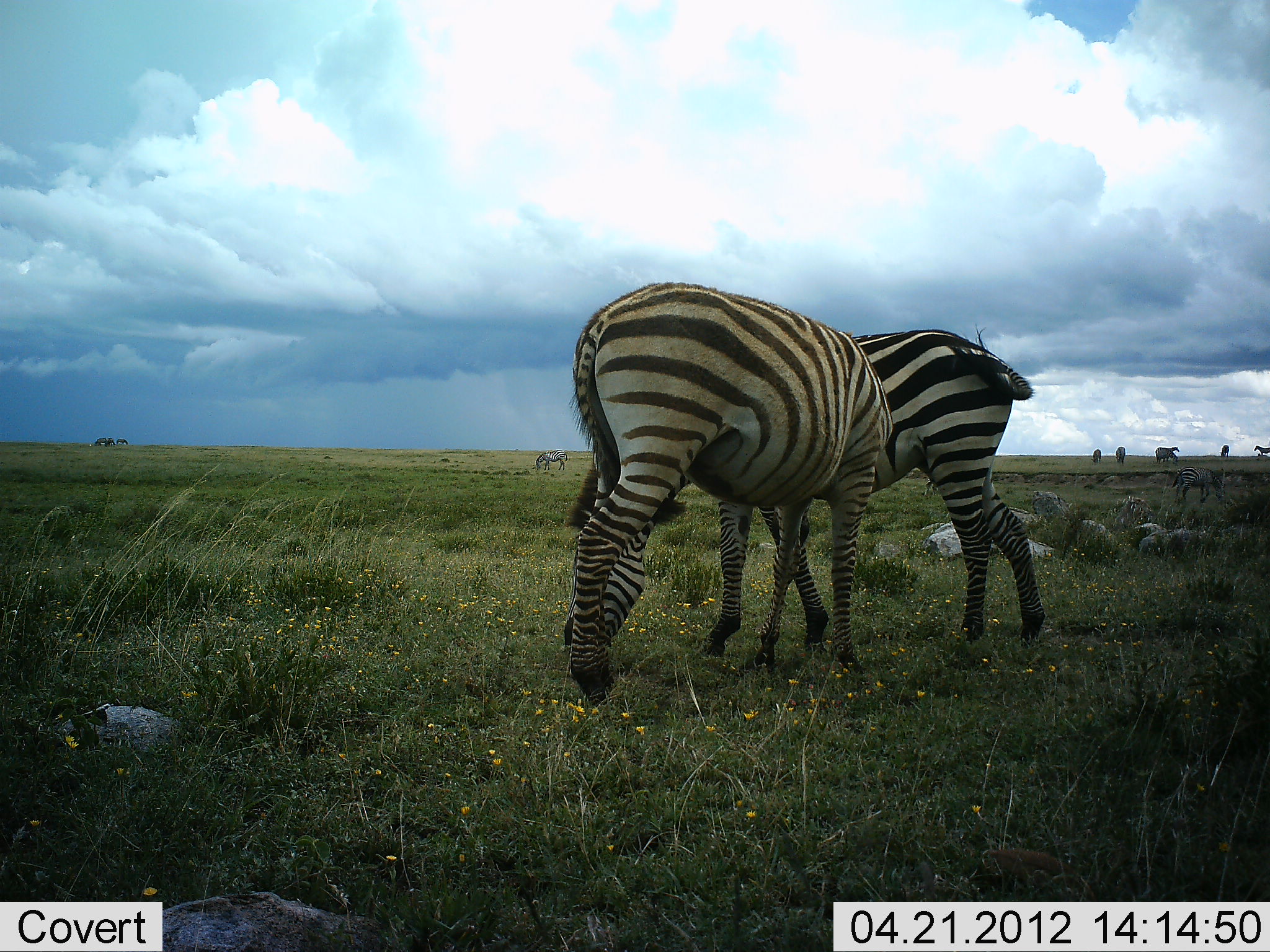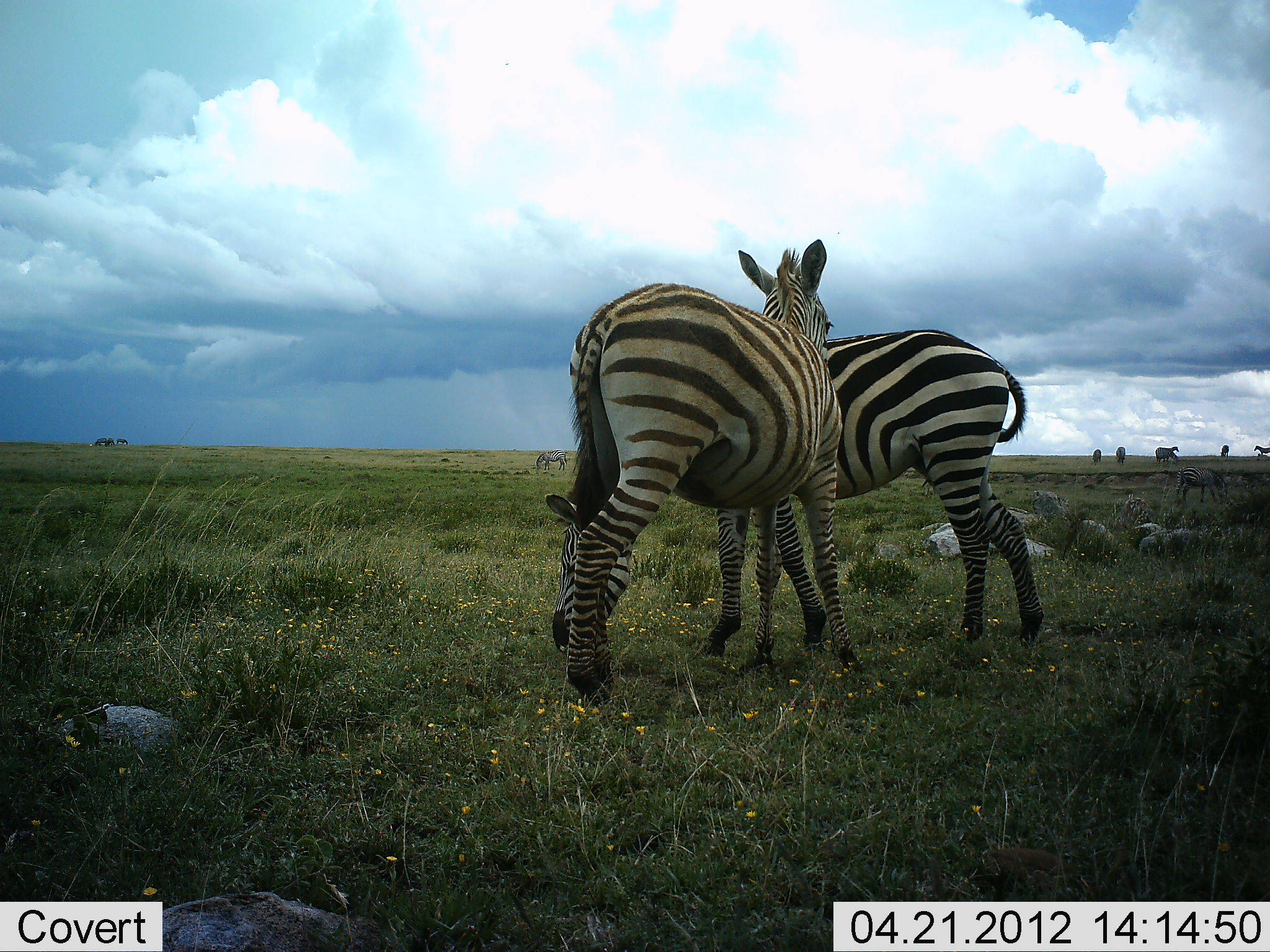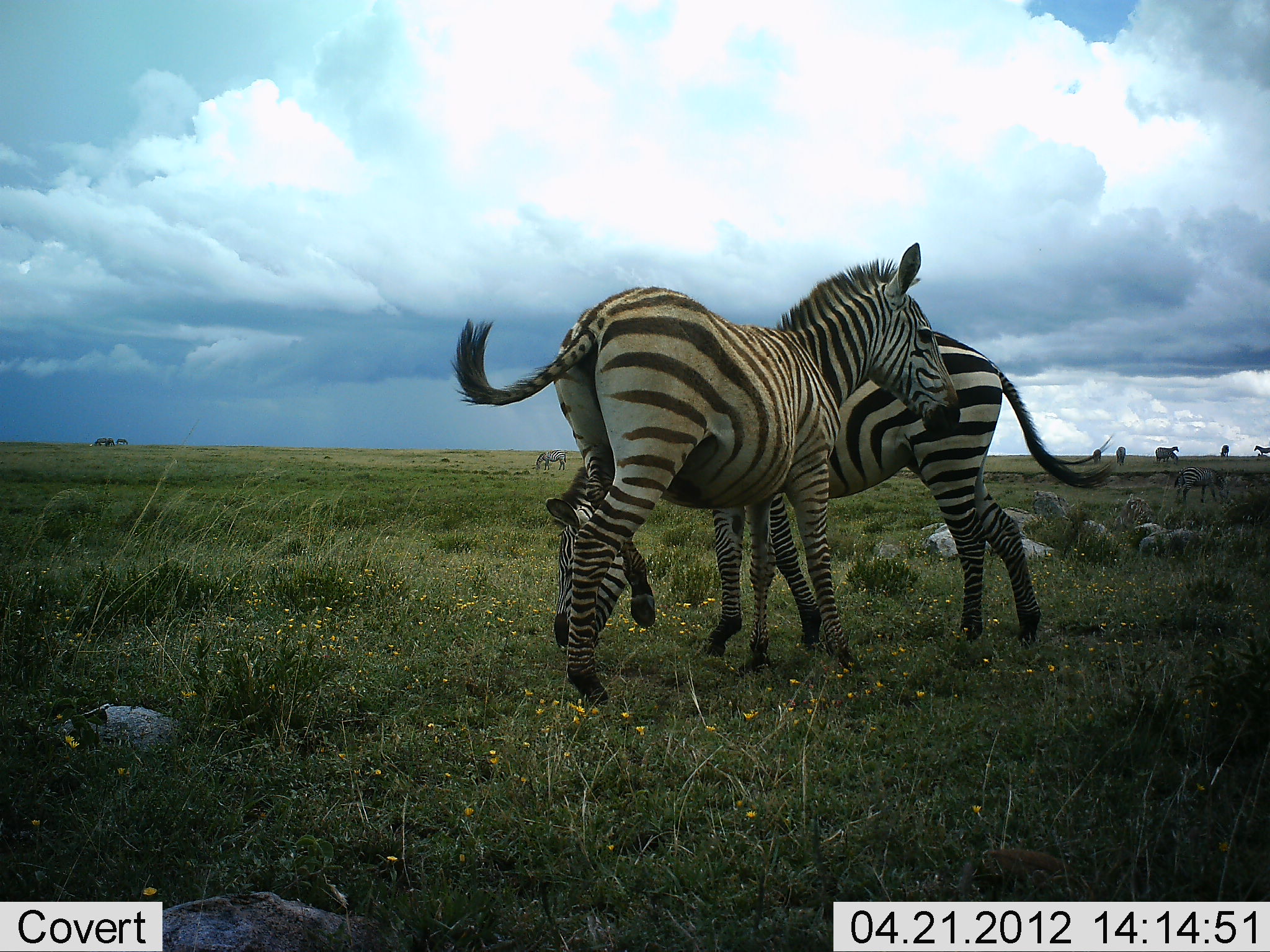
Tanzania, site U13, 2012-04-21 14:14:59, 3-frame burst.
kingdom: Animalia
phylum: Chordata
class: Mammalia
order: Perissodactyla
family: Equidae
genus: Equus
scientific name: Equus quagga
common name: plains zebra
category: zebra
Zebra (plains zebra) (Equus quagga), count 2. Behavior (volunteer vote fractions): standing 80%, resting 5%, moving 0%, interacting 20%. Young present (vote fraction): 5%. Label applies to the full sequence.